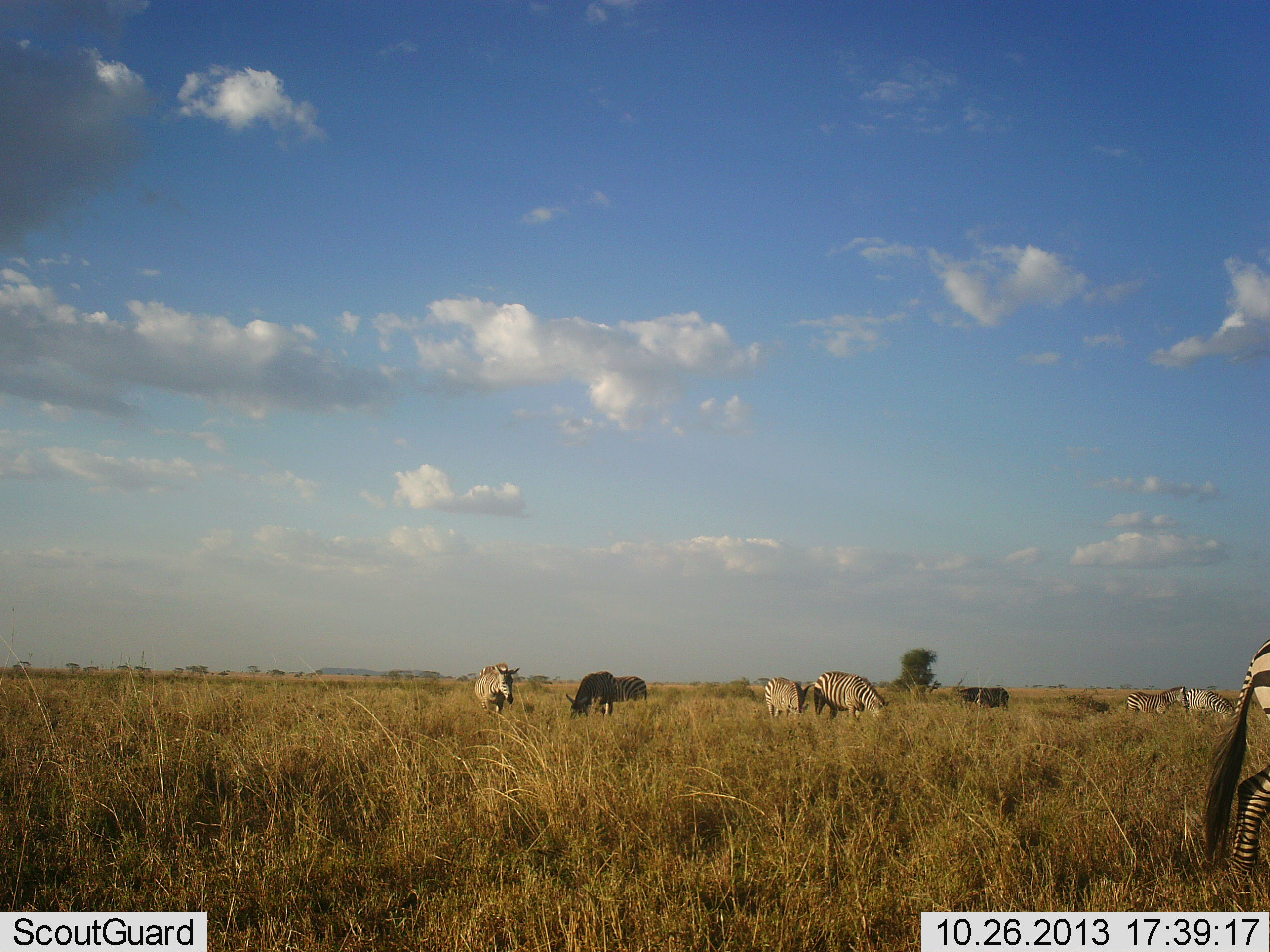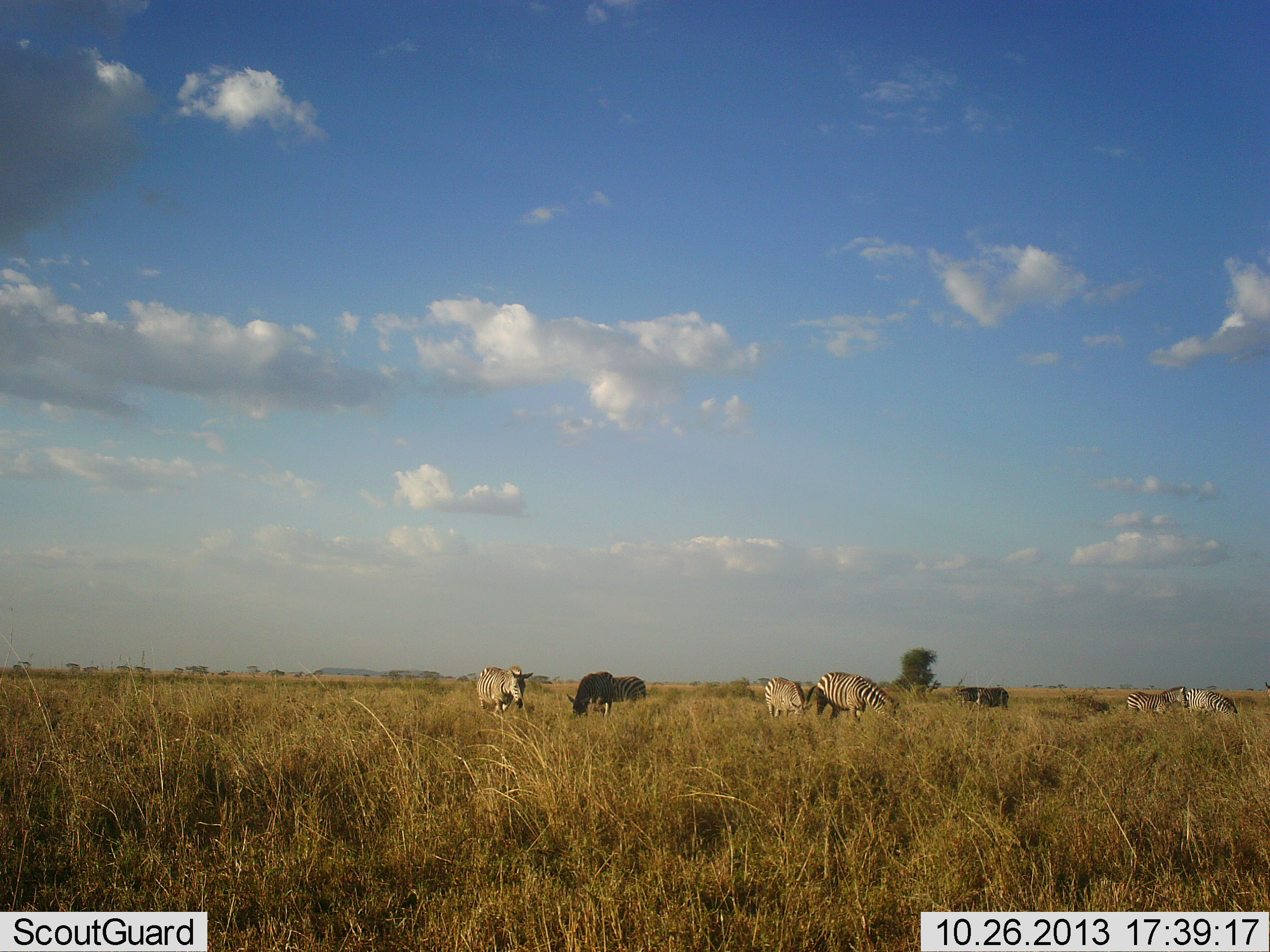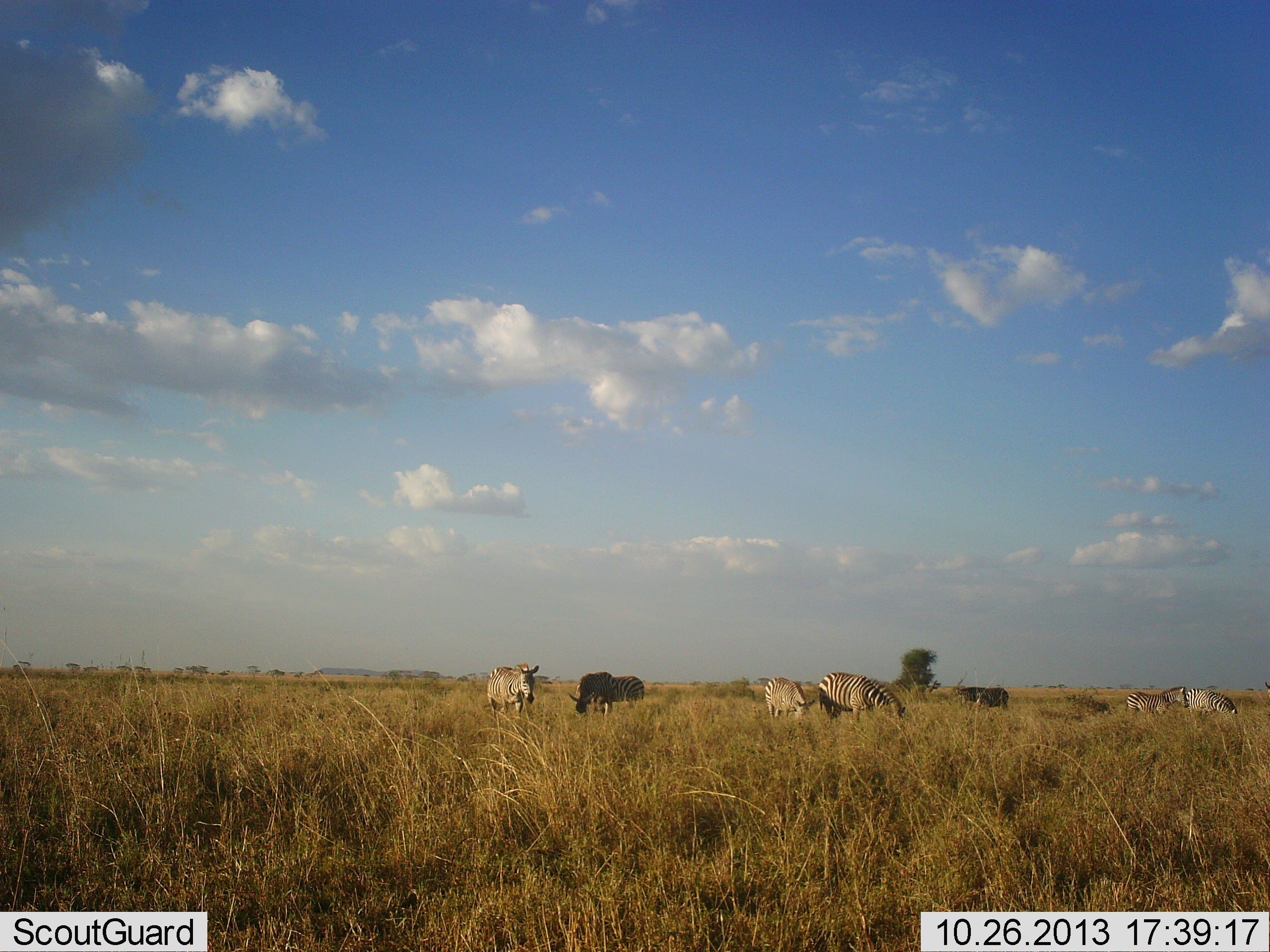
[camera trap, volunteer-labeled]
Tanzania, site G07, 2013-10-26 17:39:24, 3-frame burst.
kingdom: Animalia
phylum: Chordata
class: Mammalia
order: Perissodactyla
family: Equidae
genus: Equus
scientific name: Equus quagga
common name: plains zebra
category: zebra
Zebra (plains zebra) (Equus quagga), count 8. Behavior (volunteer vote fractions): standing 20%, resting 0%, moving 40%, interacting 0%. Young present (vote fraction): 10%. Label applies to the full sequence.